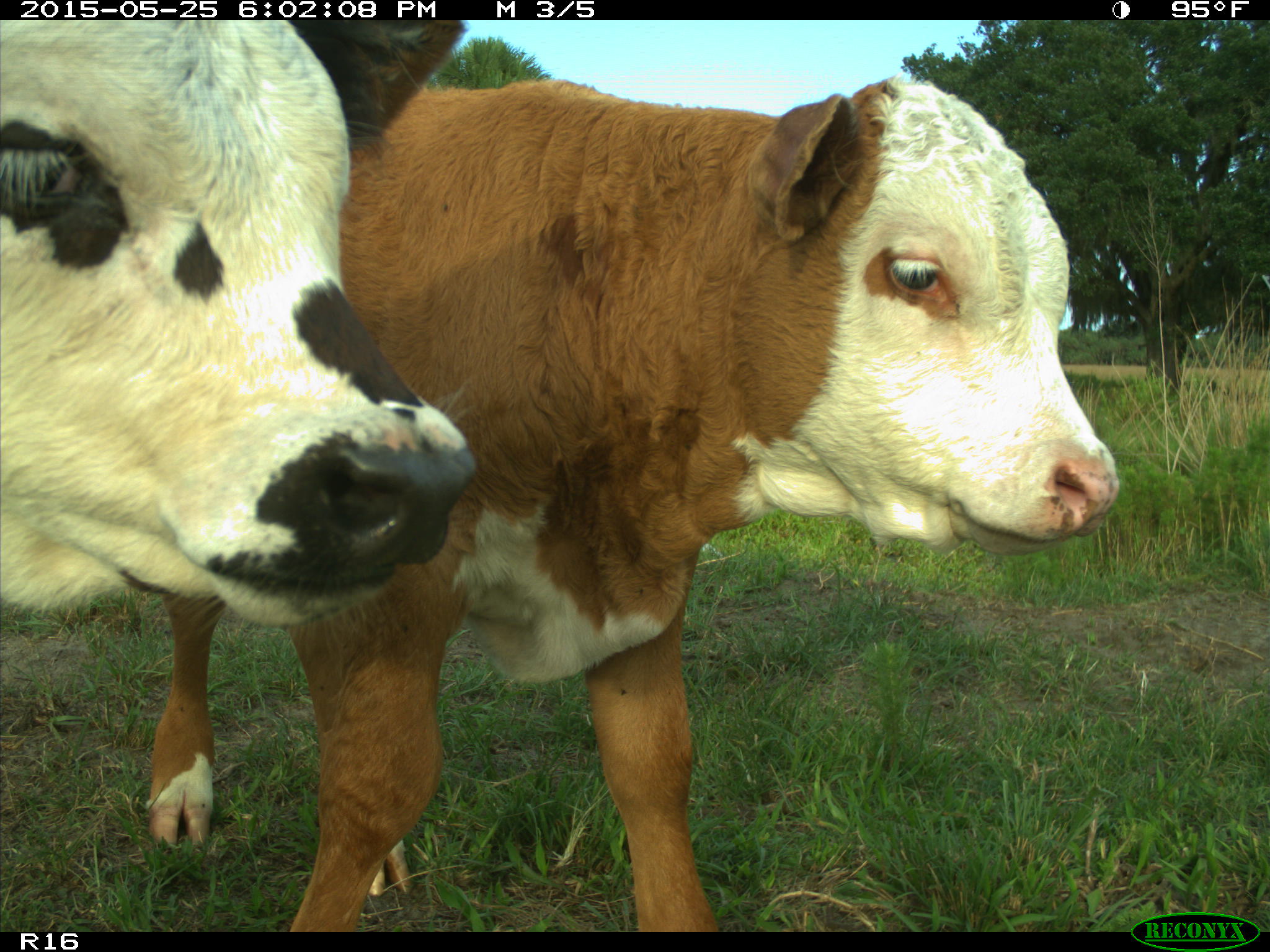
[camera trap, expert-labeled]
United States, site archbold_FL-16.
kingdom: Animalia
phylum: Chordata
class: Mammalia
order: Artiodactyla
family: Bovidae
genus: Bos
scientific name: Bos taurus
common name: domestic cow